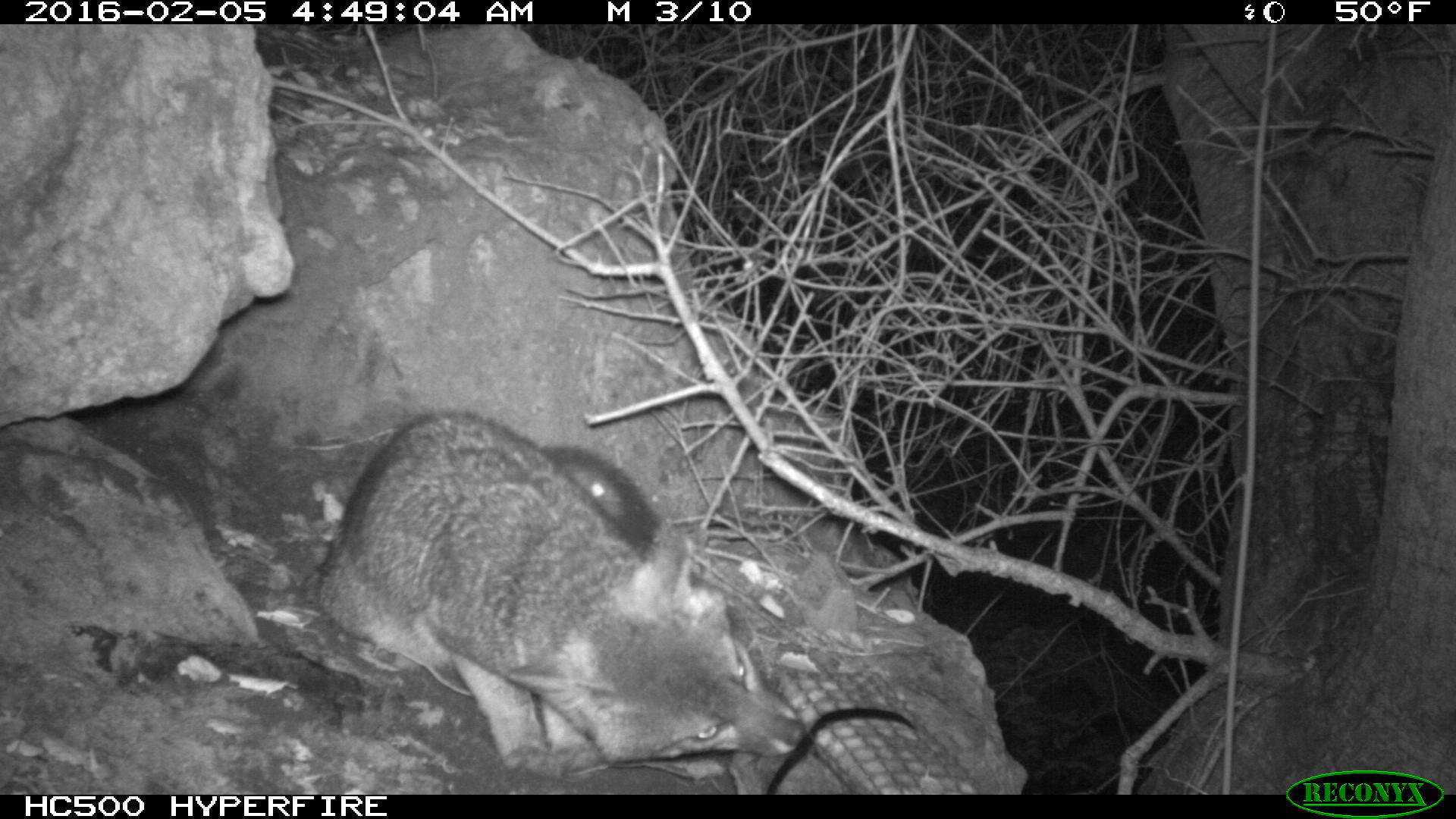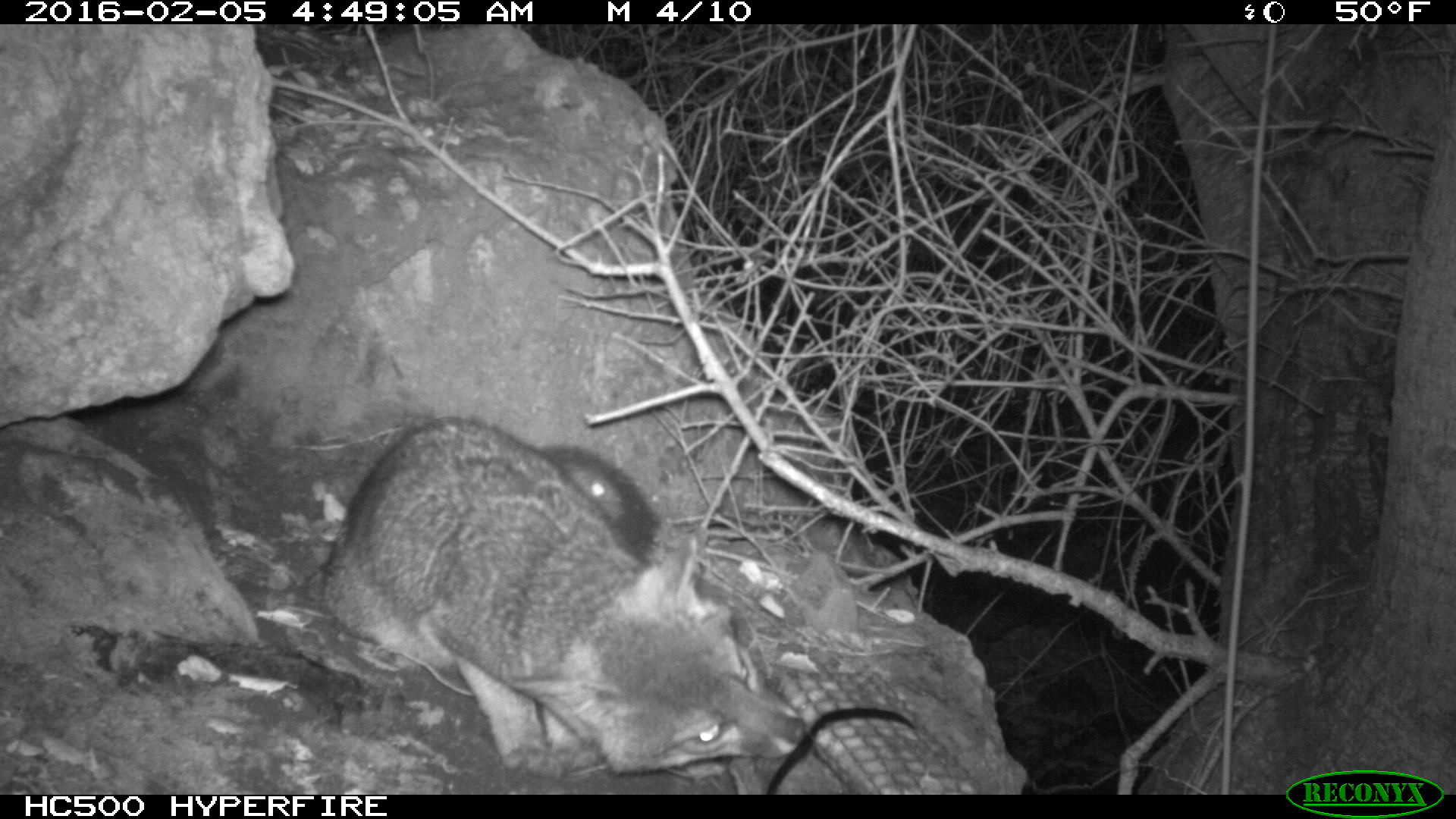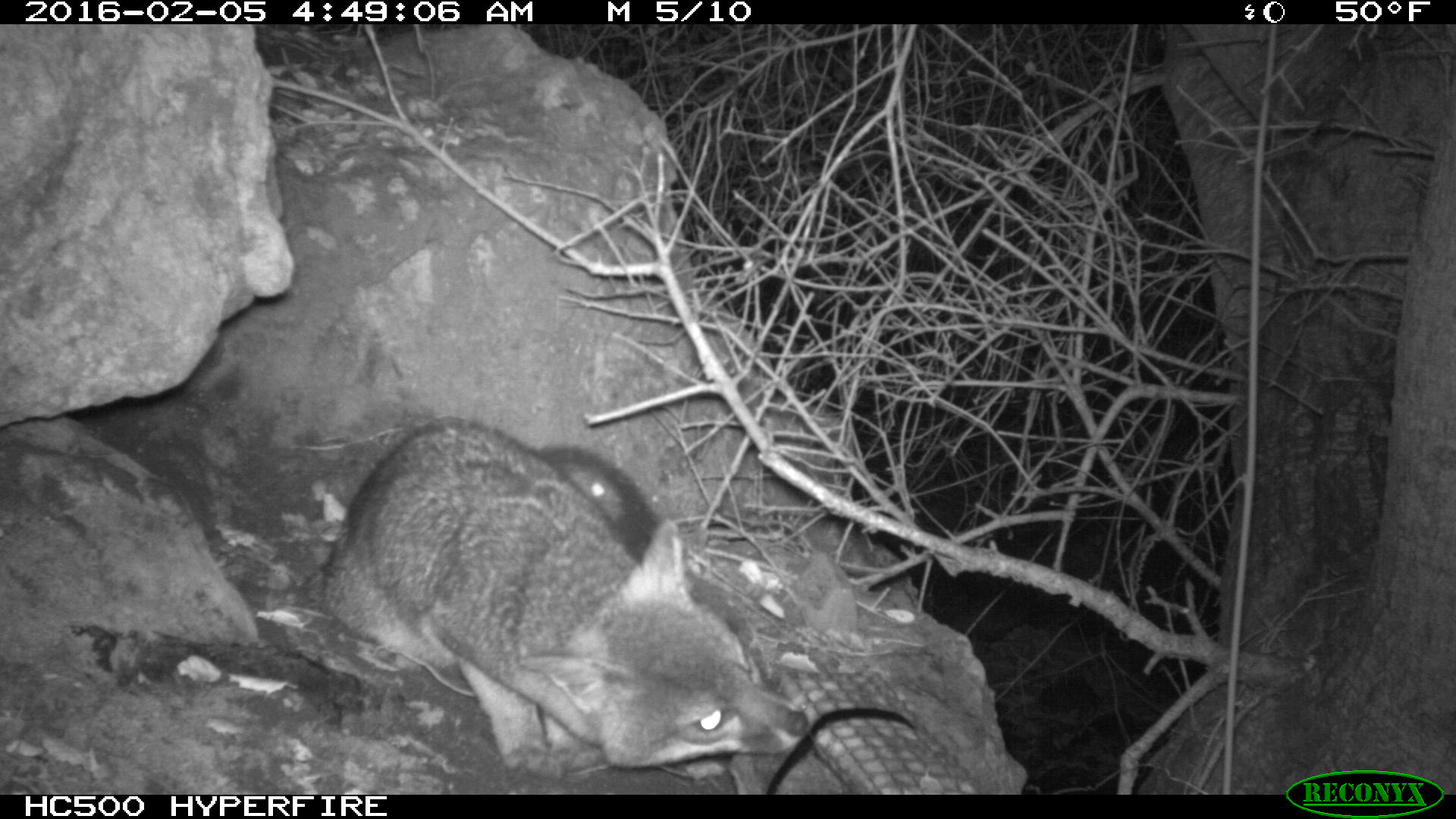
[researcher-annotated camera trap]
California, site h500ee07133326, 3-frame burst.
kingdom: Animalia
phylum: Chordata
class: Mammalia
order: Carnivora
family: Canidae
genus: Urocyon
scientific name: Urocyon littoralis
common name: island fox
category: fox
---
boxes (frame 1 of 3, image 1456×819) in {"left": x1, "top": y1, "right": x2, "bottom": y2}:
fox: {"left": 303, "top": 410, "right": 810, "bottom": 779}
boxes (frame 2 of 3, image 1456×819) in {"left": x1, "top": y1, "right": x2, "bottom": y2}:
fox: {"left": 323, "top": 416, "right": 805, "bottom": 783}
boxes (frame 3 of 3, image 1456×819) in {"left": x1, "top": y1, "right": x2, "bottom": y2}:
fox: {"left": 318, "top": 416, "right": 811, "bottom": 767}